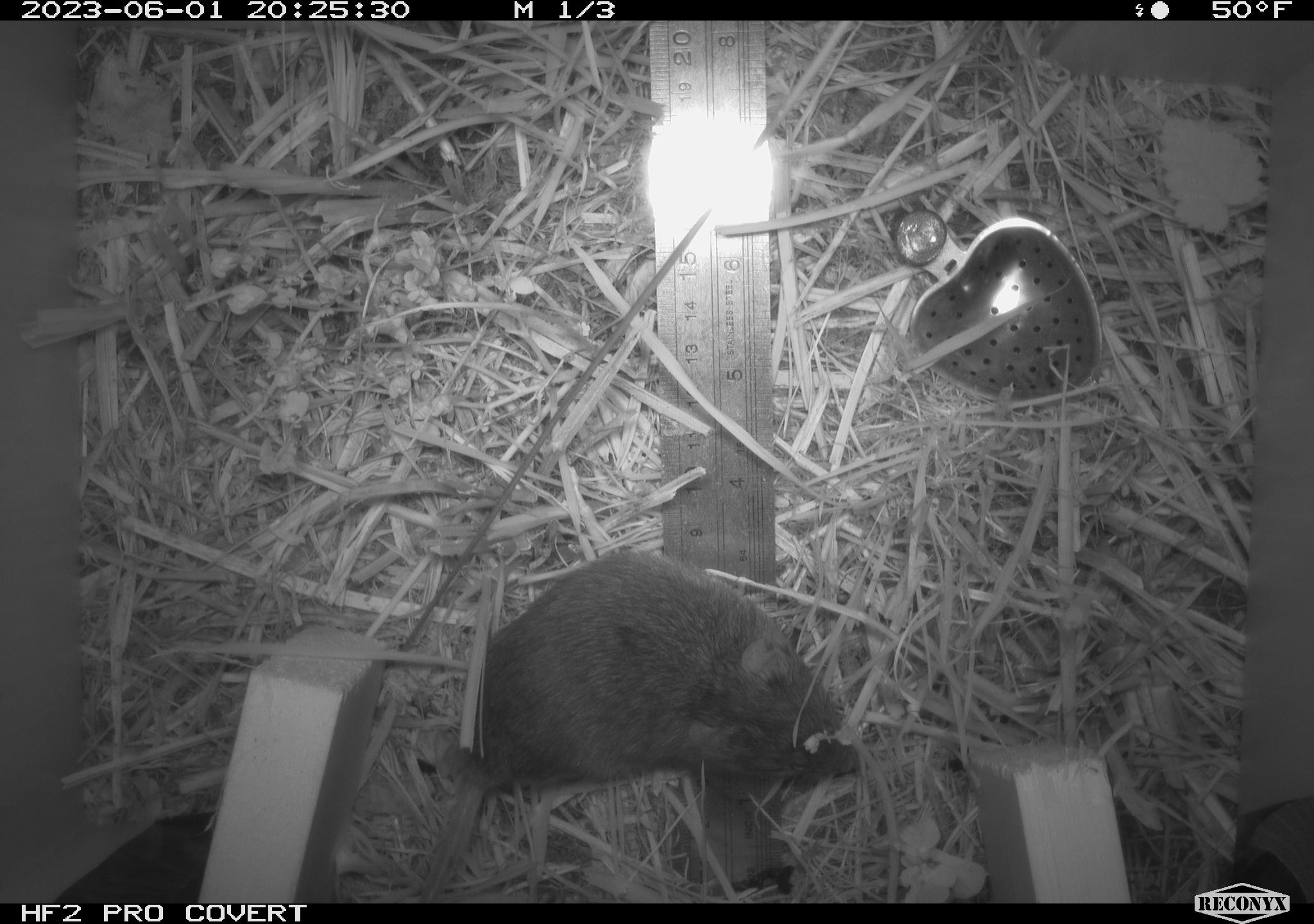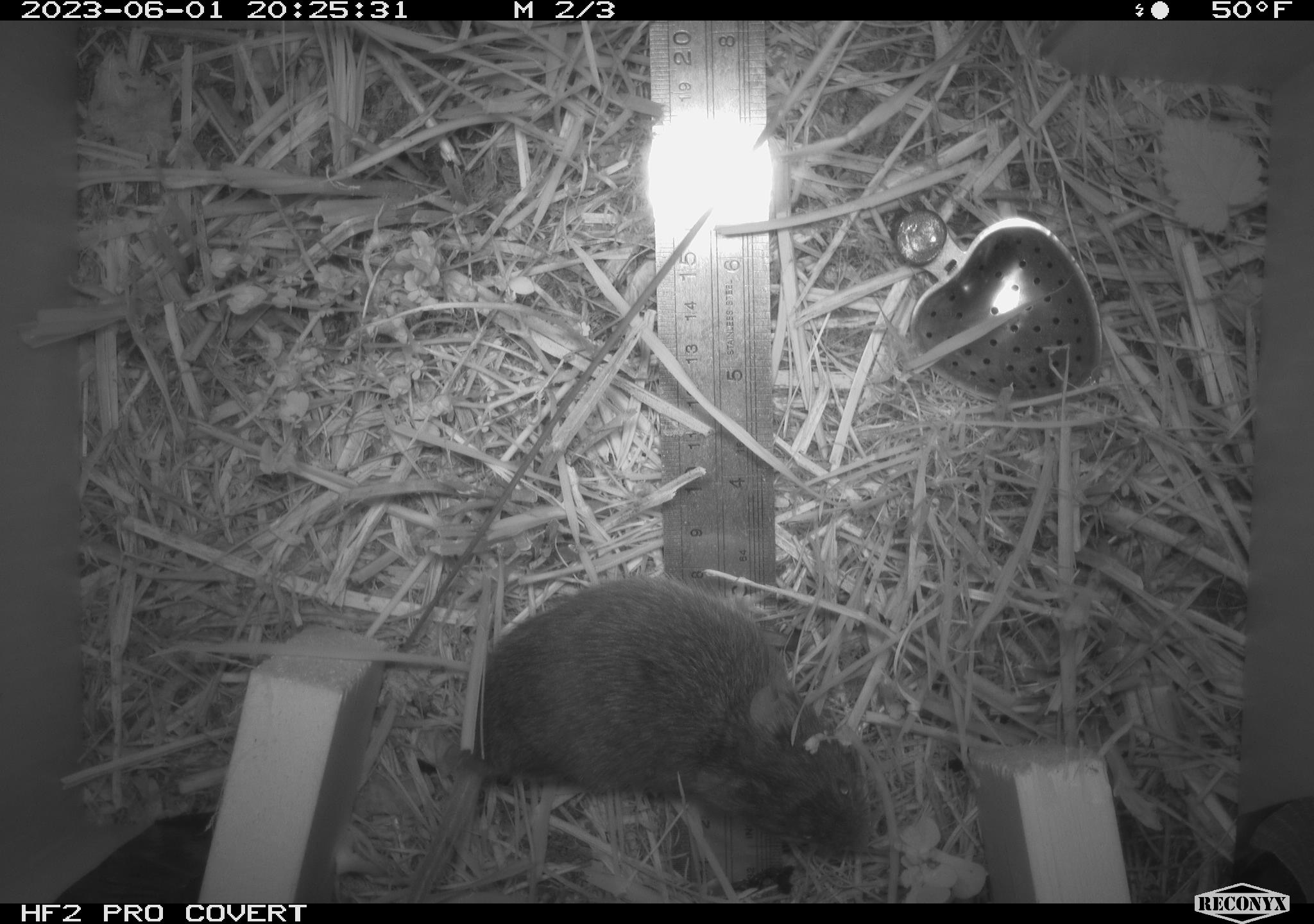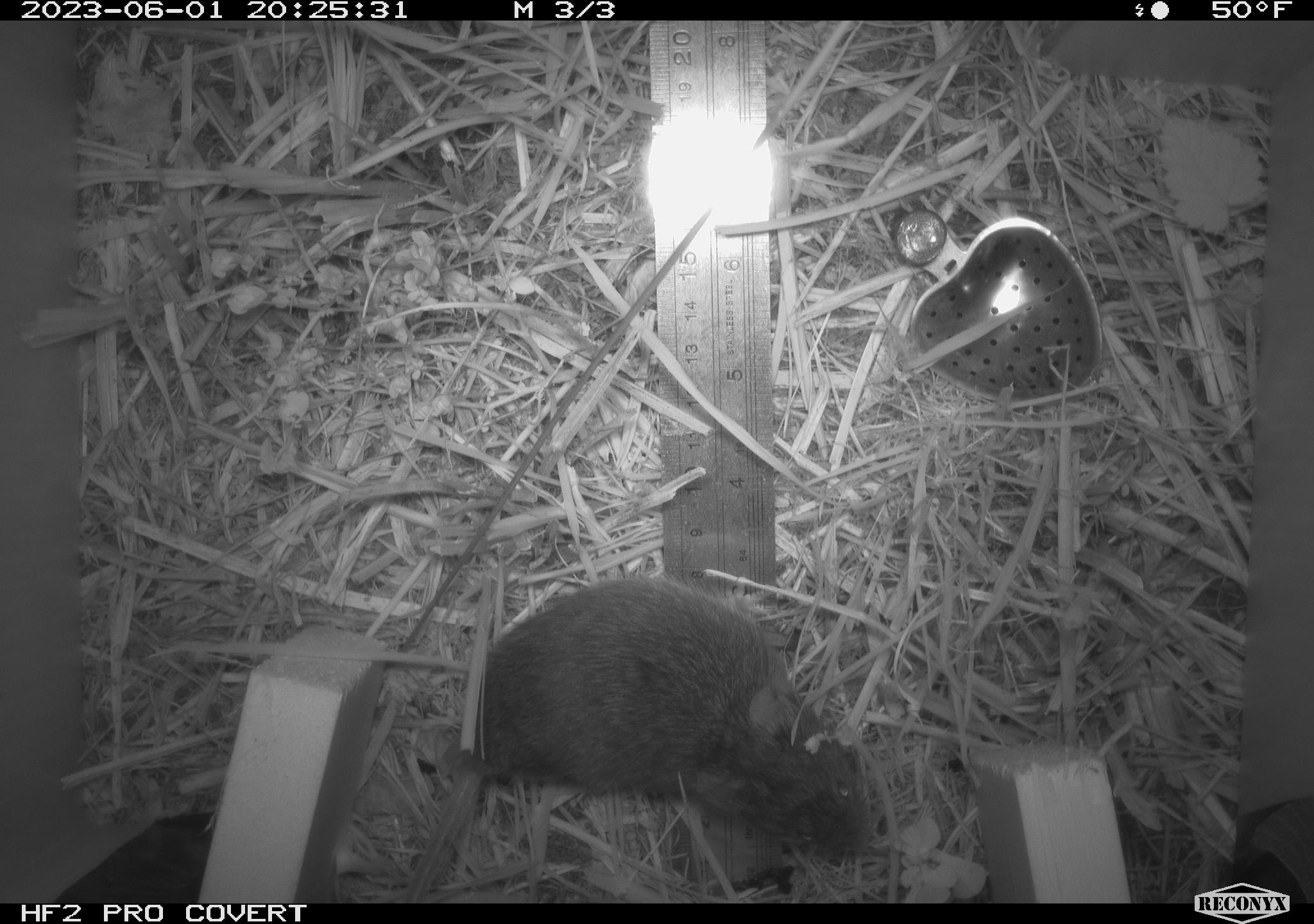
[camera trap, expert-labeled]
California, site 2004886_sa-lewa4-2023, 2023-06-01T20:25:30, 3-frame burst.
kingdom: Animalia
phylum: Chordata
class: Mammalia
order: Rodentia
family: Cricetidae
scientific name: Cricetidae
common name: hamsters, voles, lemmings, and allies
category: cricetidae family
Cricetidae family (hamsters, voles, lemmings, and allies) (Cricetidae).